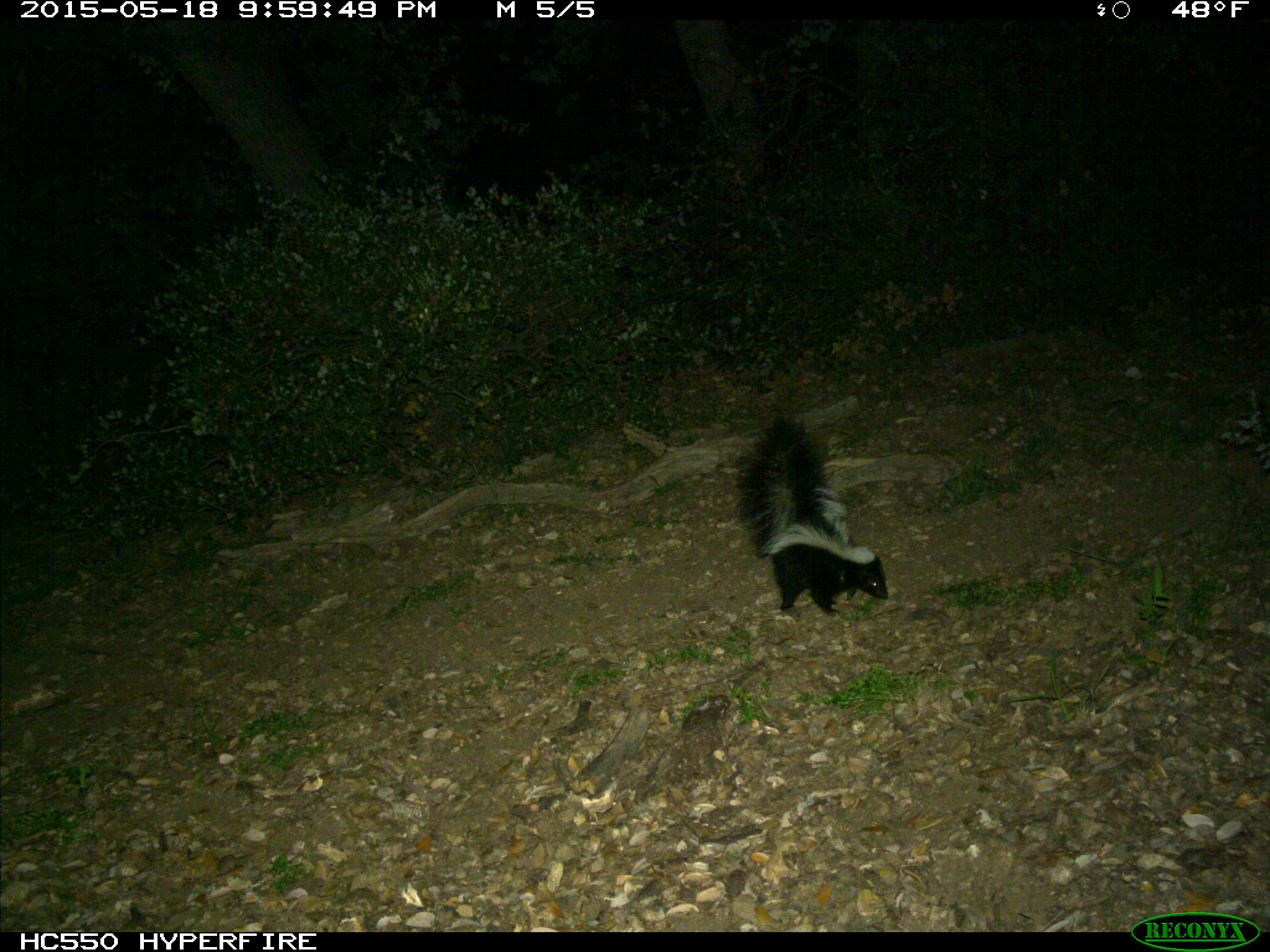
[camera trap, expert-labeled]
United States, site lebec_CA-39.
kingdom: Animalia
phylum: Chordata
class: Mammalia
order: Carnivora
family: Mephitidae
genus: Mephitis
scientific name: Mephitis mephitis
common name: striped skunk